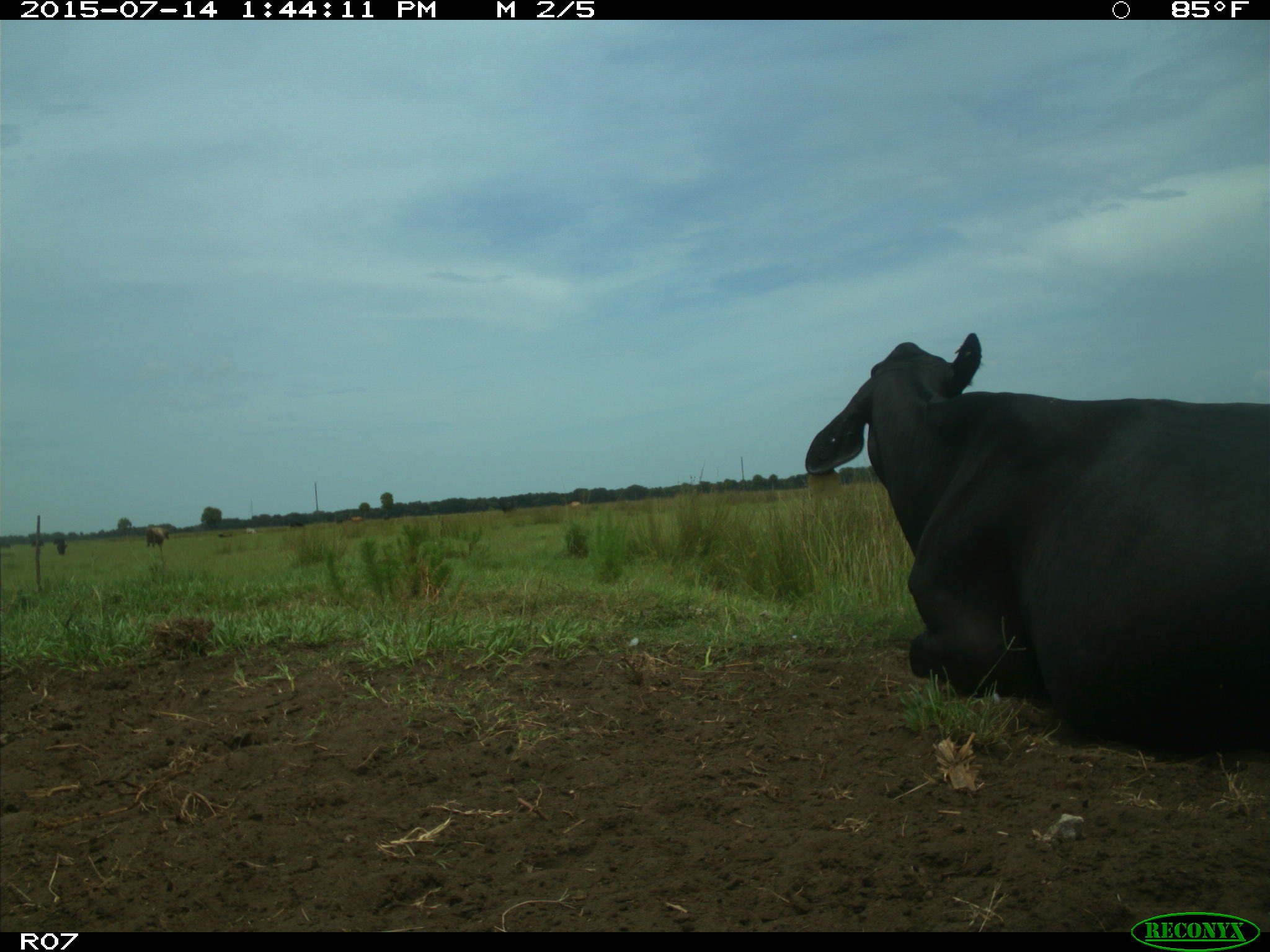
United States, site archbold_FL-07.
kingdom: Animalia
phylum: Chordata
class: Mammalia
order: Artiodactyla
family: Bovidae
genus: Bos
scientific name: Bos taurus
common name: domestic cow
Bos taurus (domestic cow).